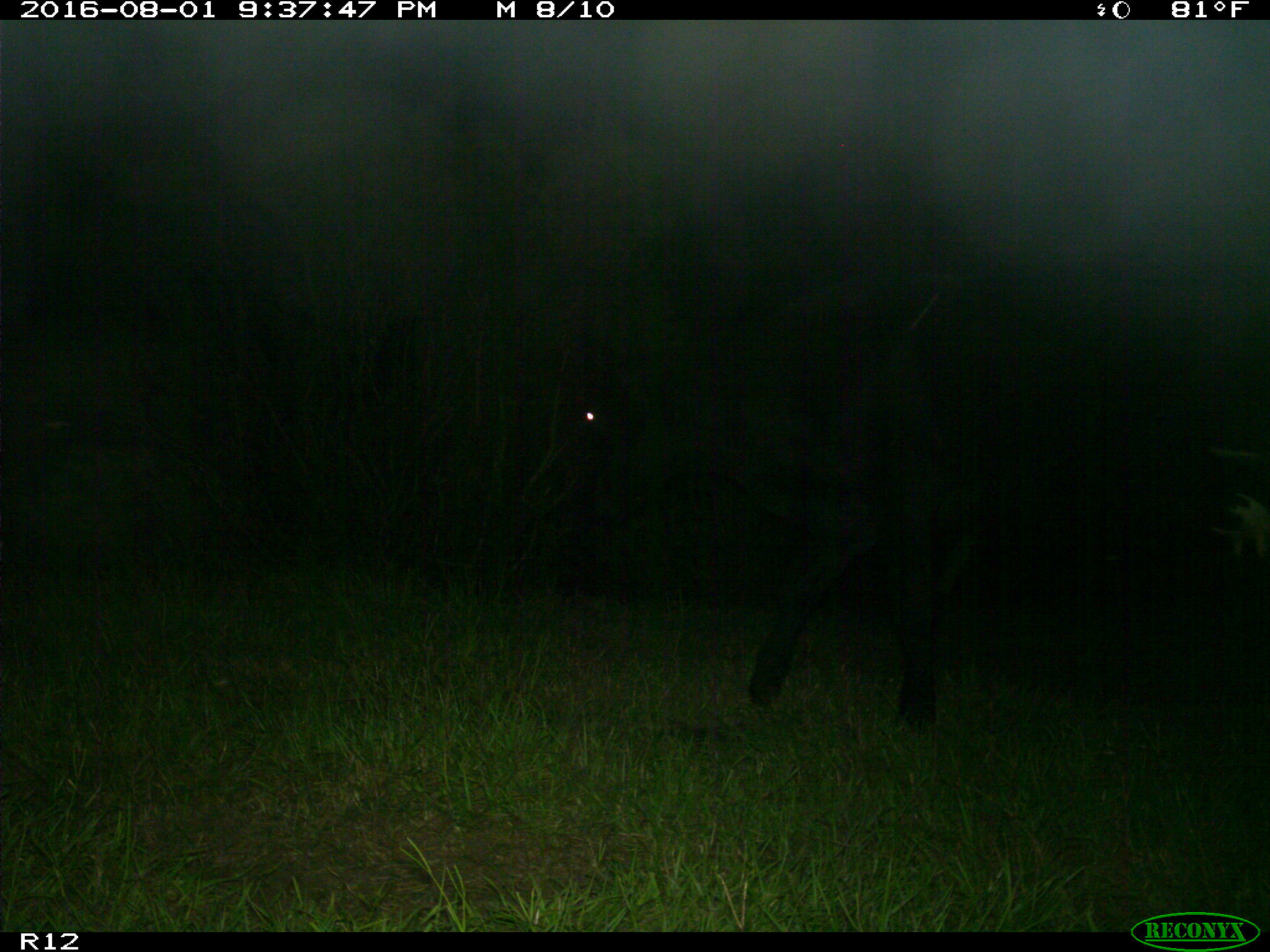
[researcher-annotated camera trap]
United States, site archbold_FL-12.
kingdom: Animalia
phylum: Chordata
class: Mammalia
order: Artiodactyla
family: Bovidae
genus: Bos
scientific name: Bos taurus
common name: domestic cow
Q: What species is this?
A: Bos taurus (domestic cow).